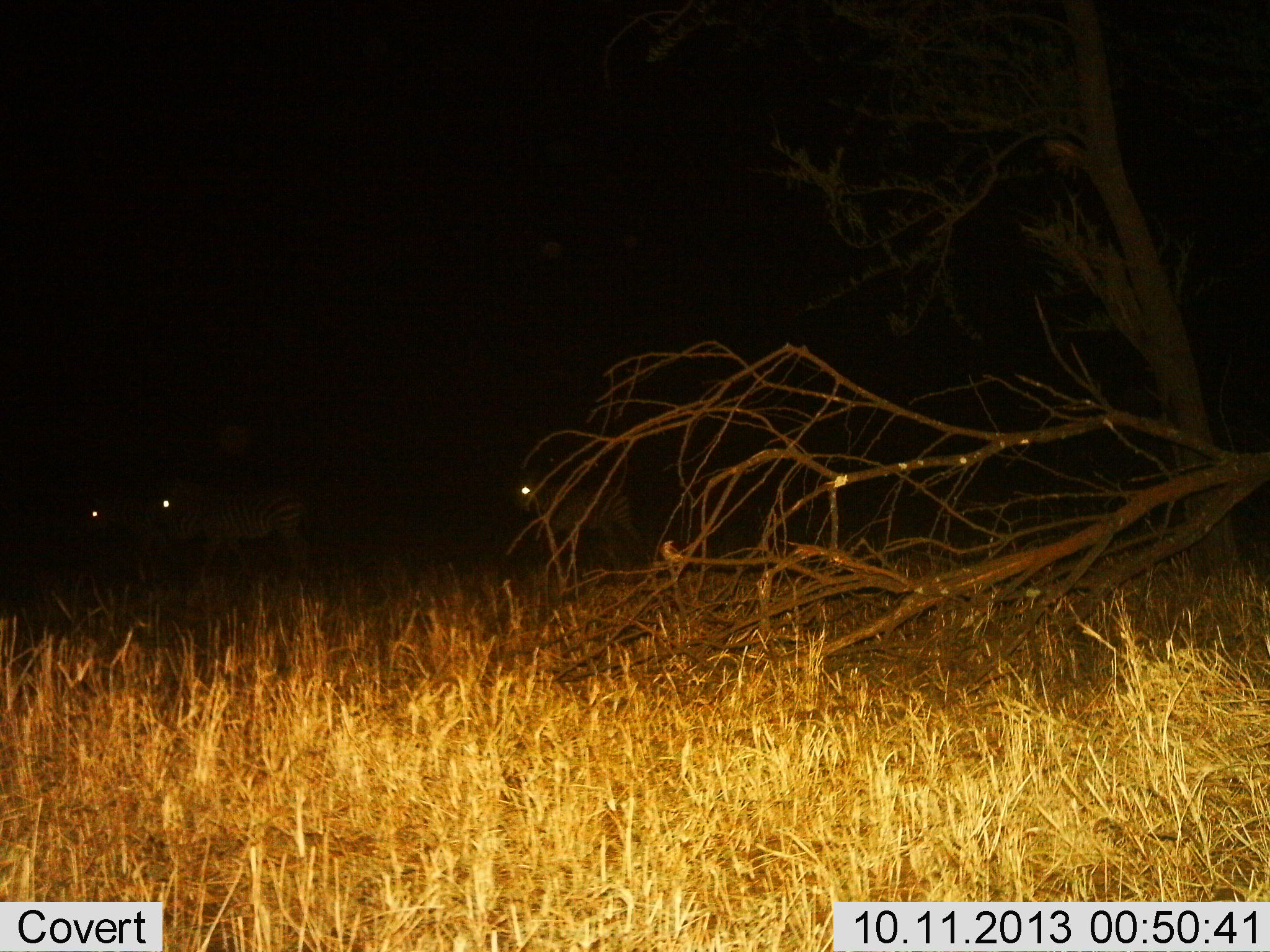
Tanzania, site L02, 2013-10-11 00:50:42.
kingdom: Animalia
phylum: Chordata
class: Mammalia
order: Perissodactyla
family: Equidae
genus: Equus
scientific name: Equus quagga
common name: plains zebra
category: zebra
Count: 3.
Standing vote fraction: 27%.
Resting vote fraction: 0%.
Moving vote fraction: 73%.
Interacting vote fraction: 0%.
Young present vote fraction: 0%.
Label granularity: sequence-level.